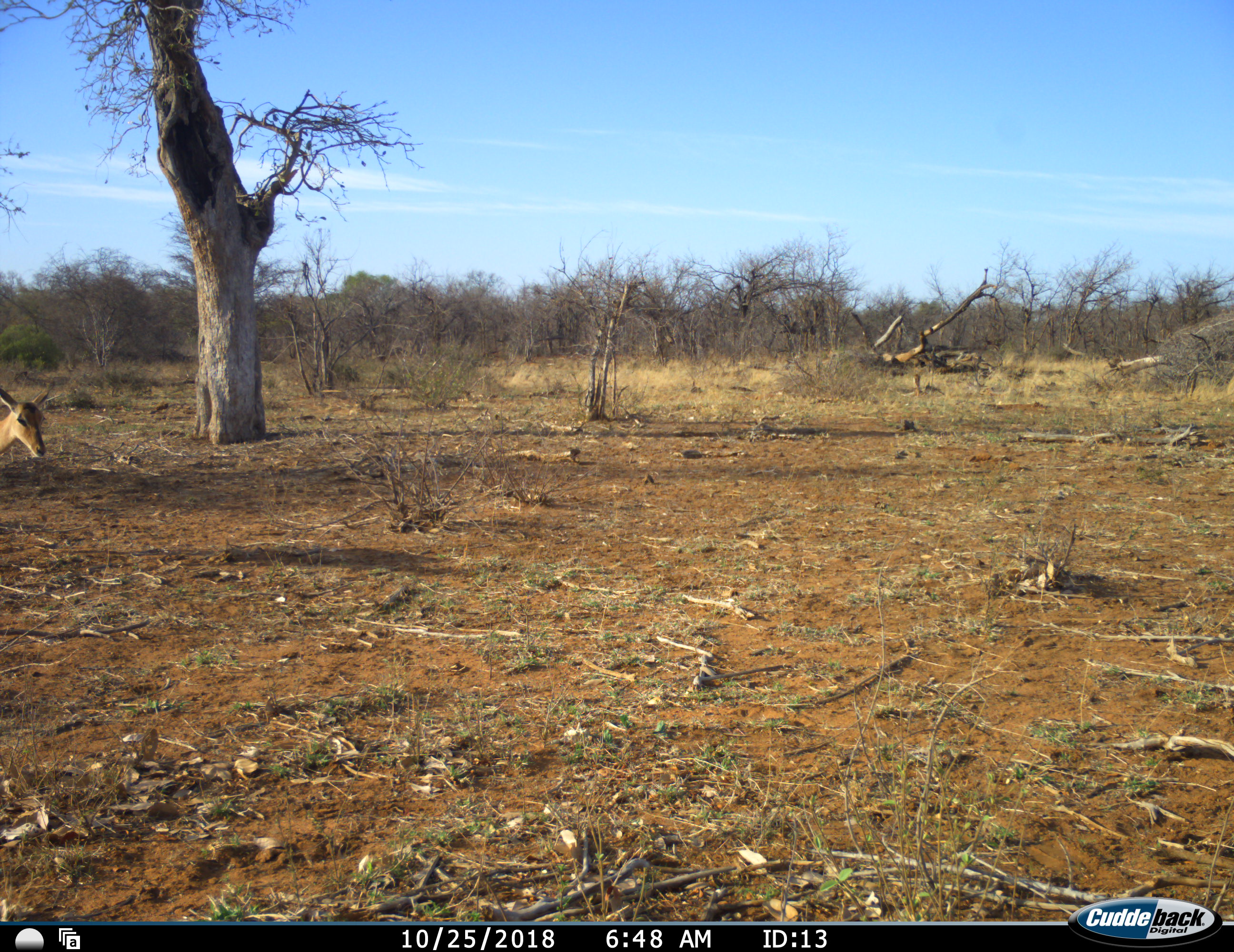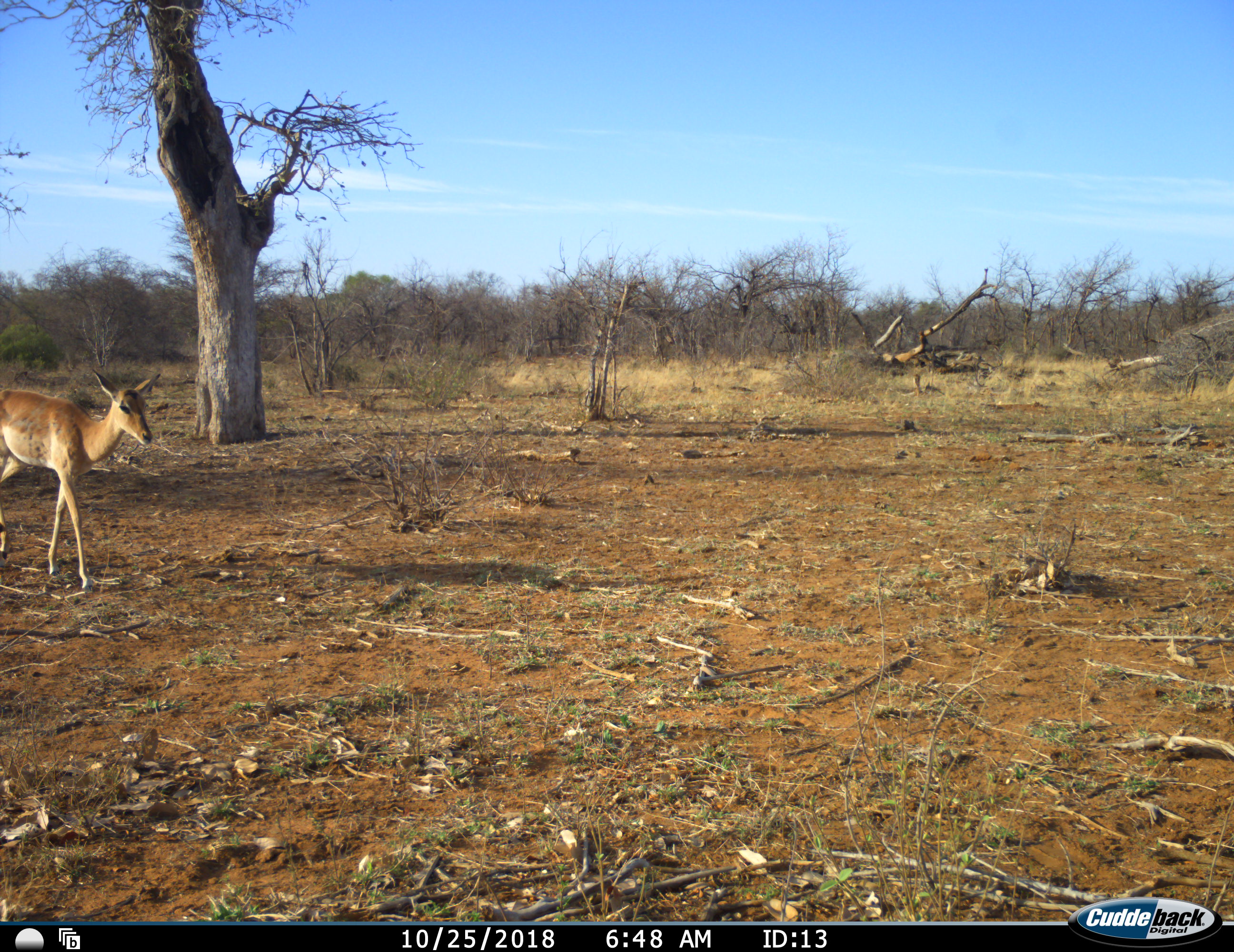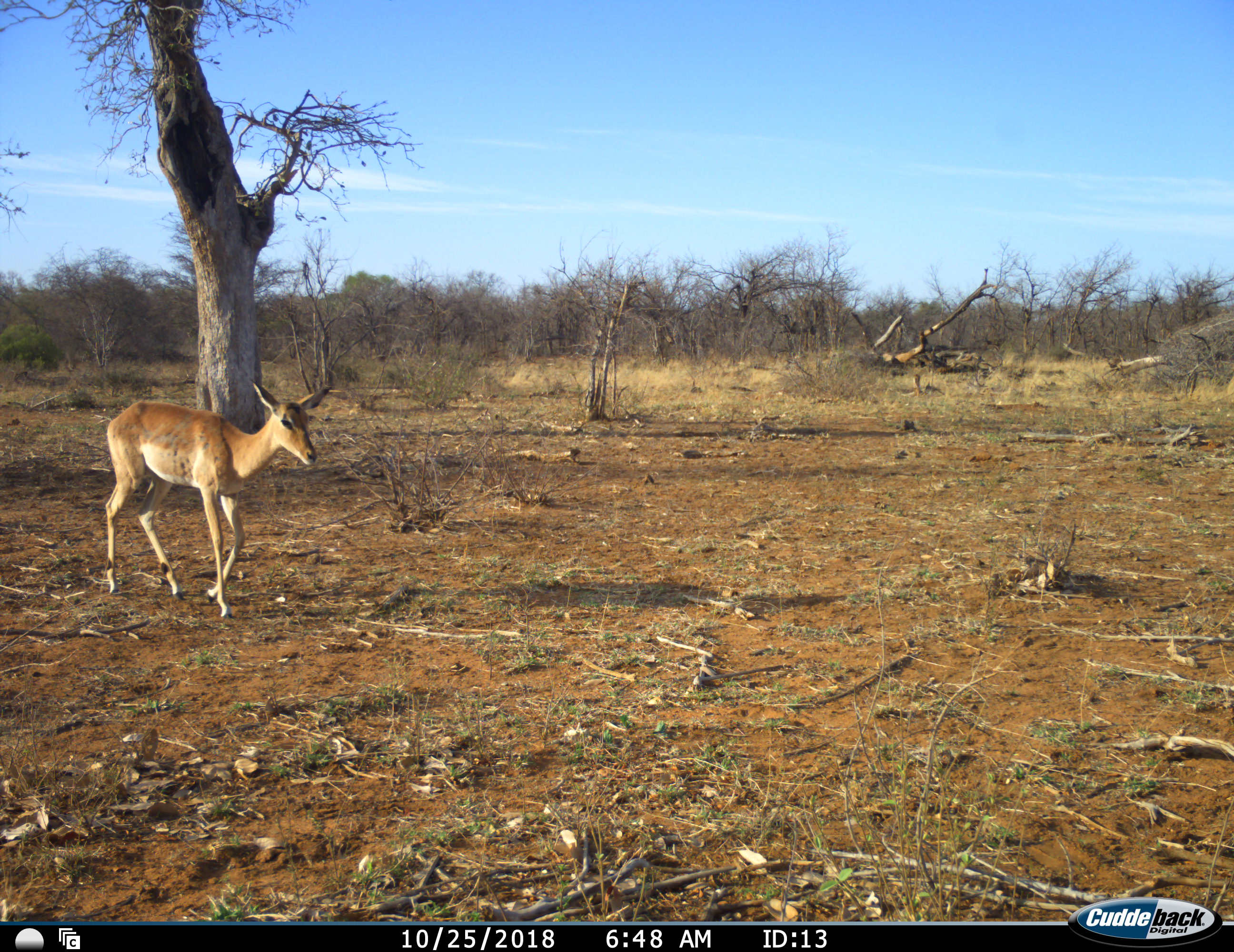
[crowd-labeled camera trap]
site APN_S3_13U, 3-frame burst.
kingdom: Animalia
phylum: Chordata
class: Mammalia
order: Artiodactyla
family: Bovidae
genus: Aepyceros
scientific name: Aepyceros melampus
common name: impala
Impala (Aepyceros melampus), count 1. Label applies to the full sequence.